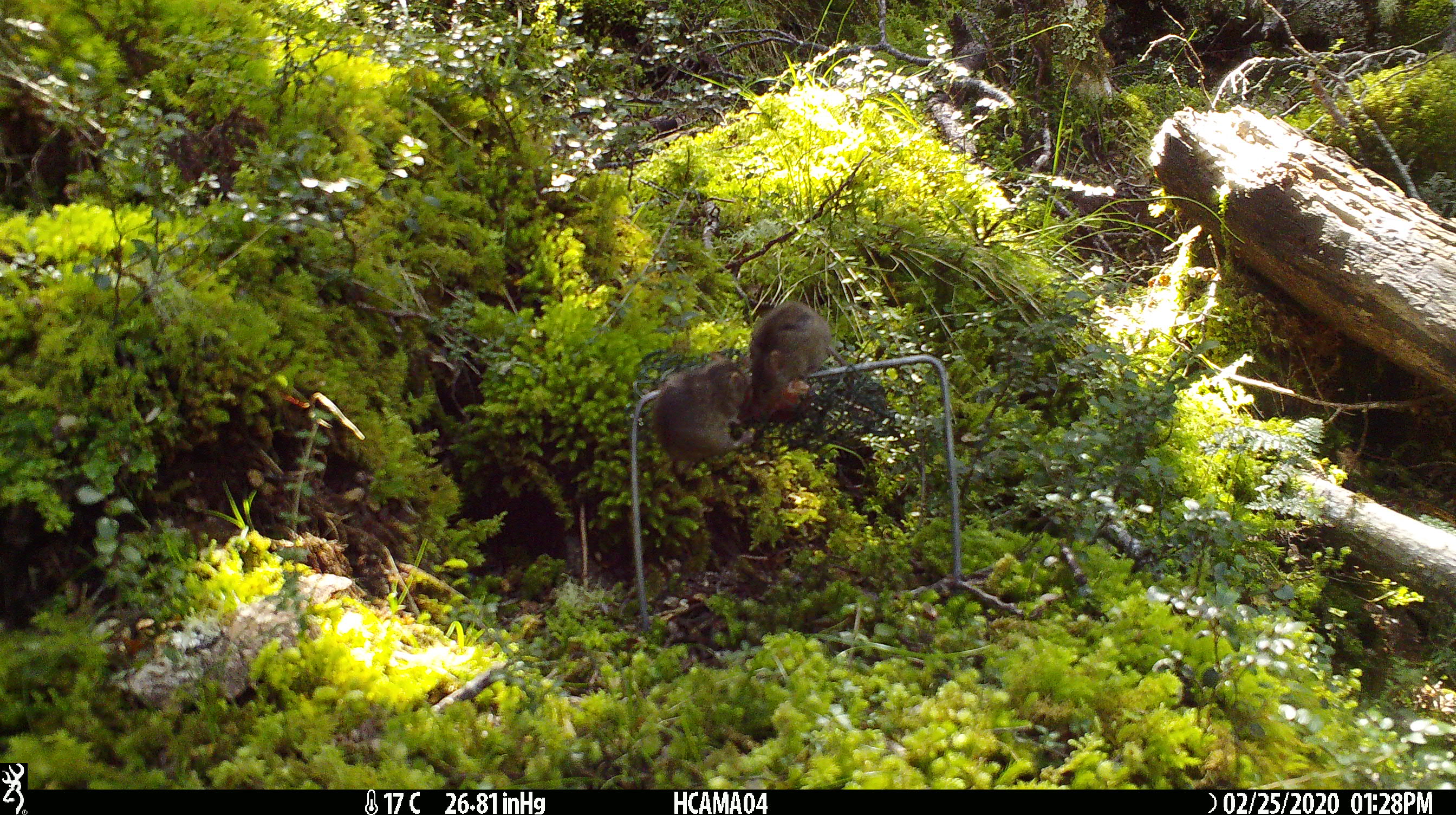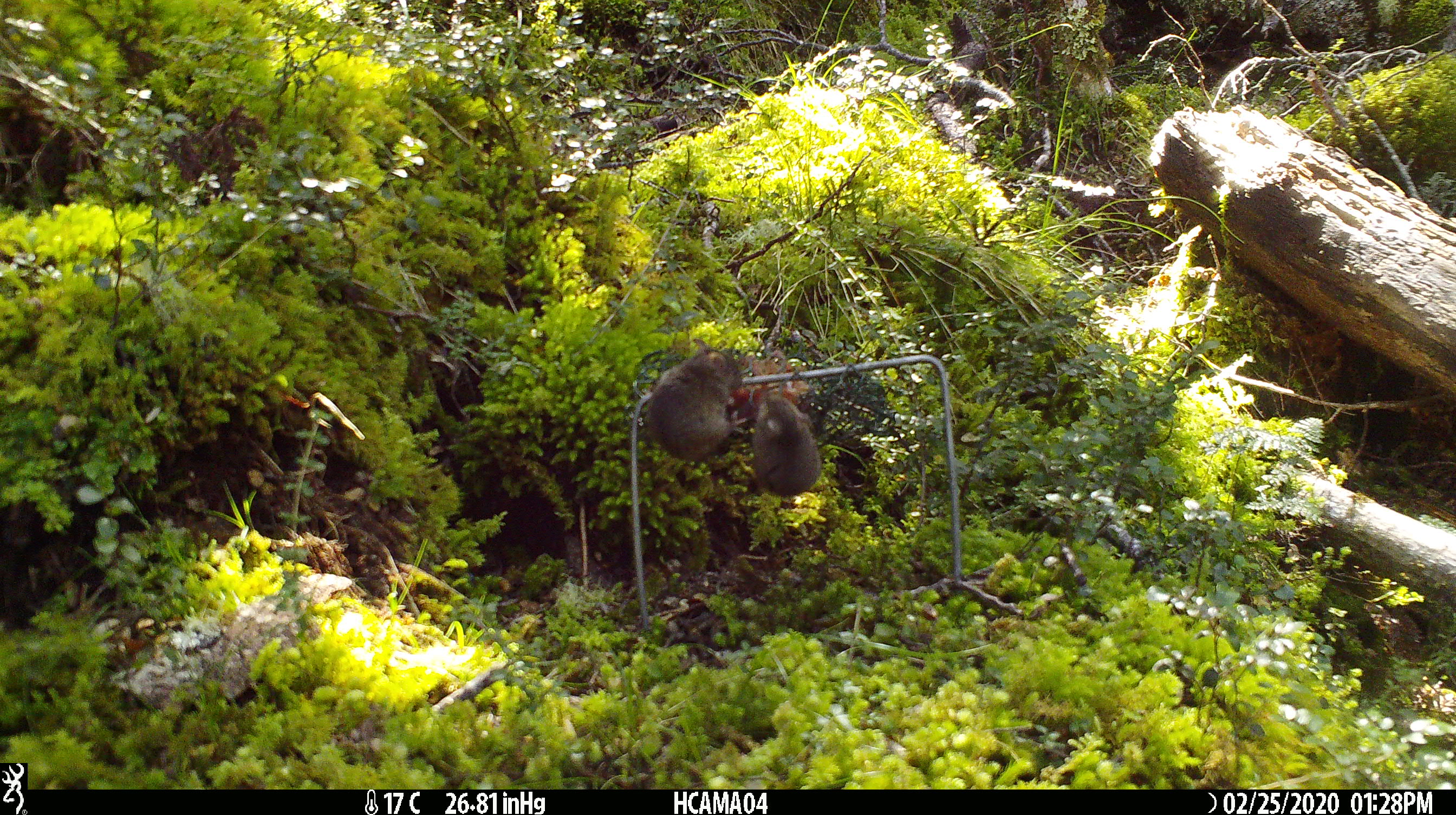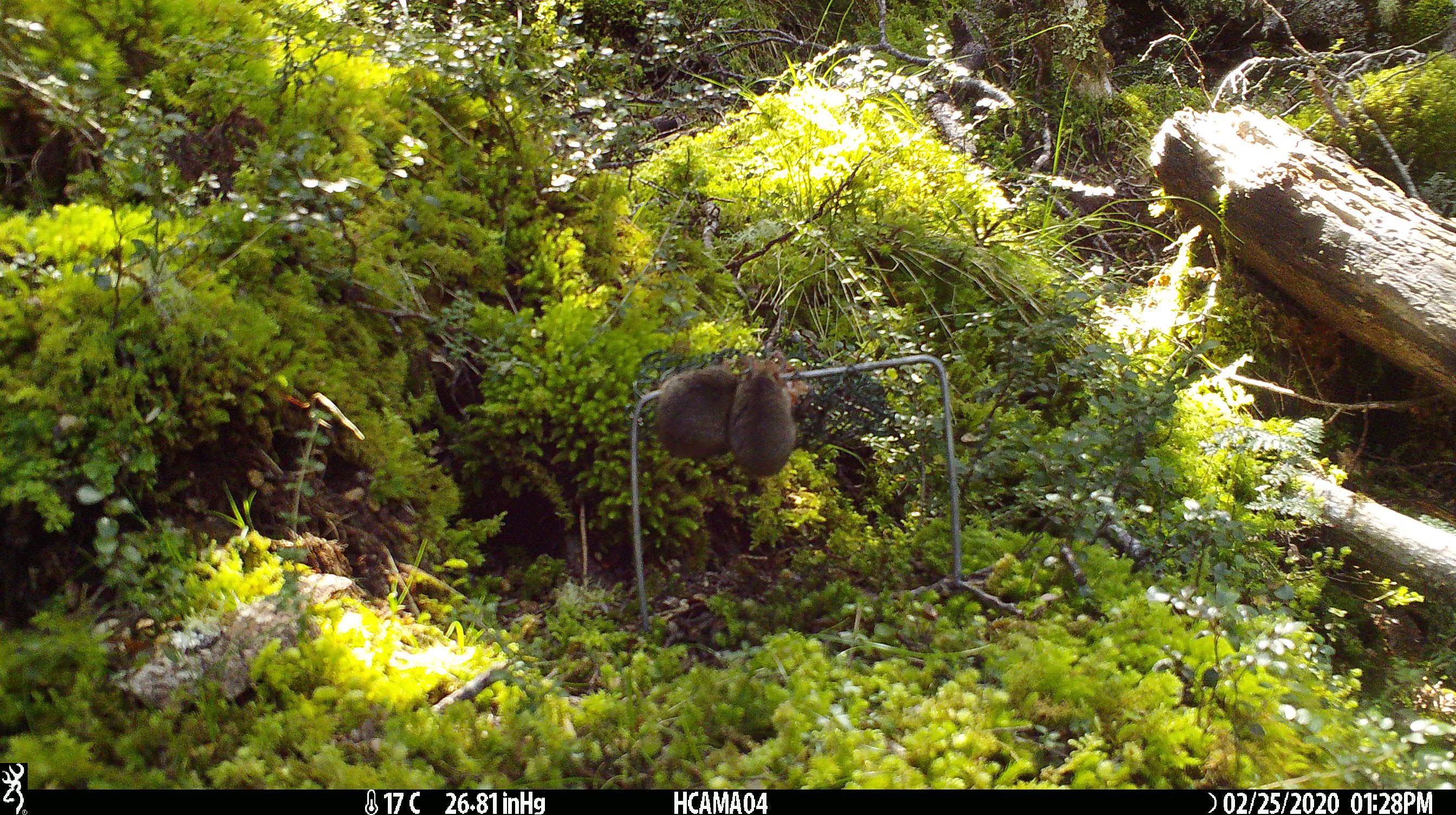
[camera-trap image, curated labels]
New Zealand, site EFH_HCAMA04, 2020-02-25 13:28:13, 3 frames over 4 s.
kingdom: Animalia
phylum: Chordata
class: Mammalia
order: Rodentia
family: Muridae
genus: Mus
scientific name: Mus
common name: mouse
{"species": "mouse (Mus)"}